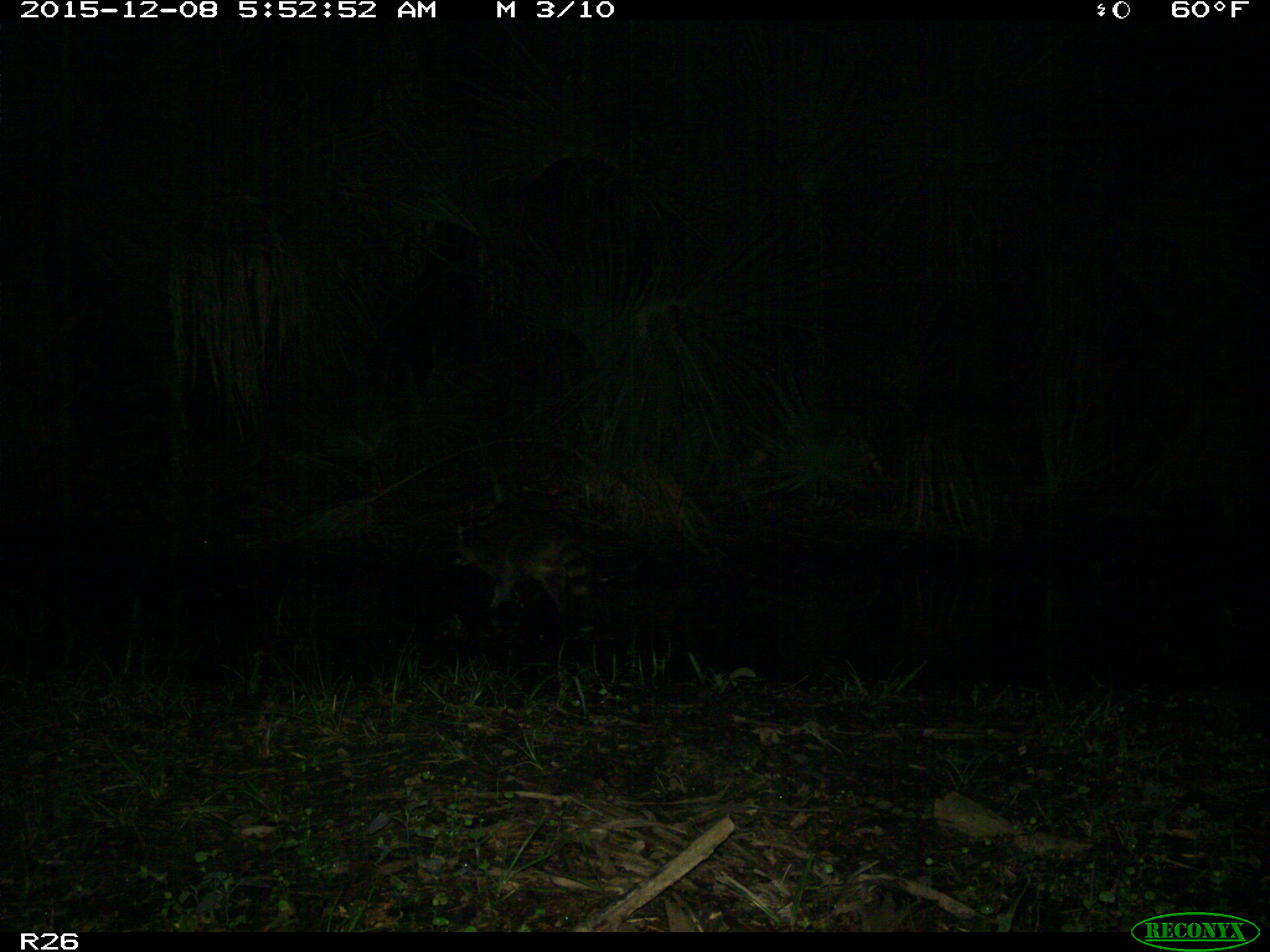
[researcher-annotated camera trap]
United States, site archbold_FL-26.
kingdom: Animalia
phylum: Chordata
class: Mammalia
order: Carnivora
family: Procyonidae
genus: Procyon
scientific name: Procyon lotor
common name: common raccoon